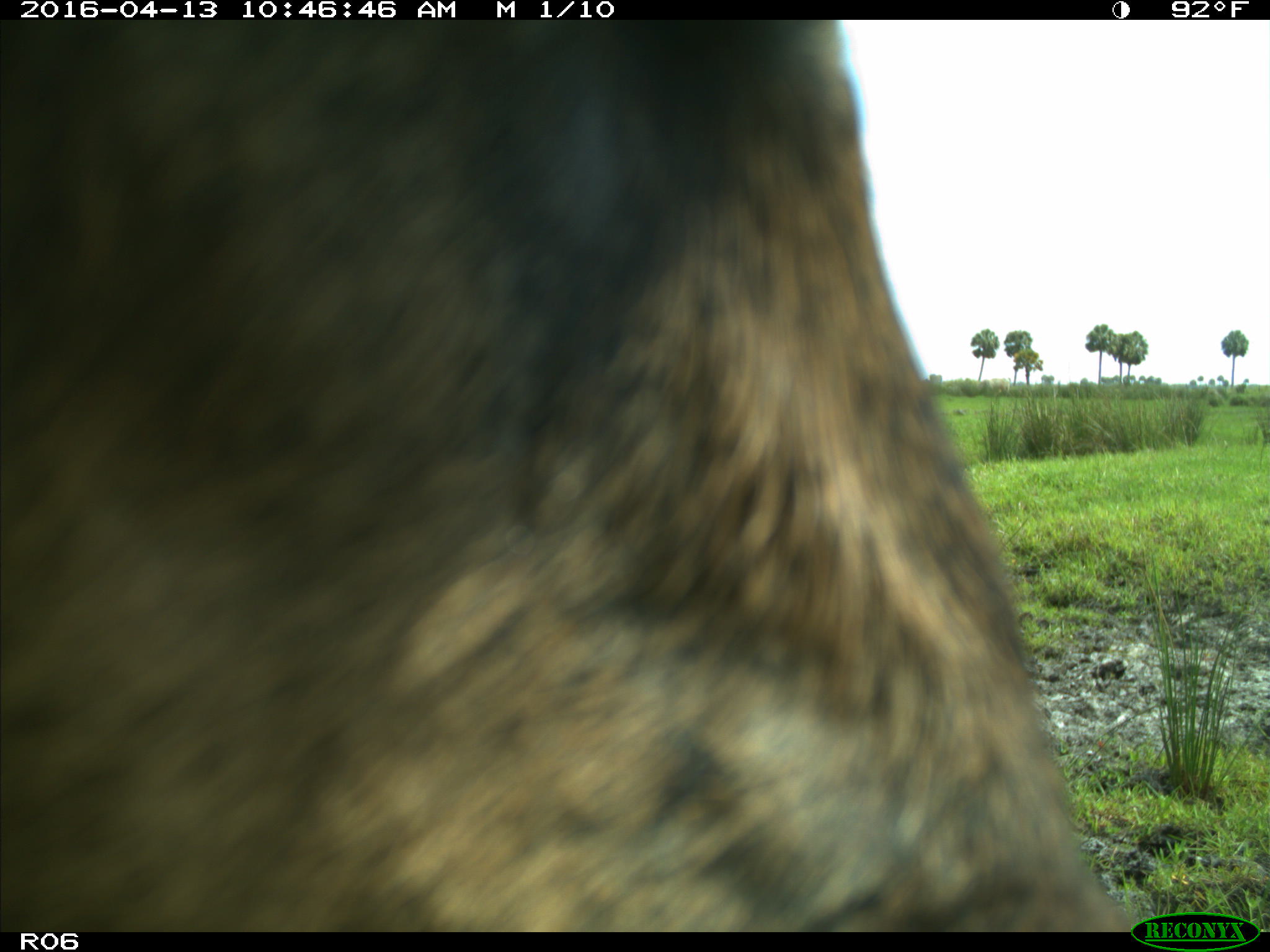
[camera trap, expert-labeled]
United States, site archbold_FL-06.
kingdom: Animalia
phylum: Chordata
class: Mammalia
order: Artiodactyla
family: Bovidae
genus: Bos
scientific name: Bos taurus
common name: domestic cow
Bos taurus (domestic cow).